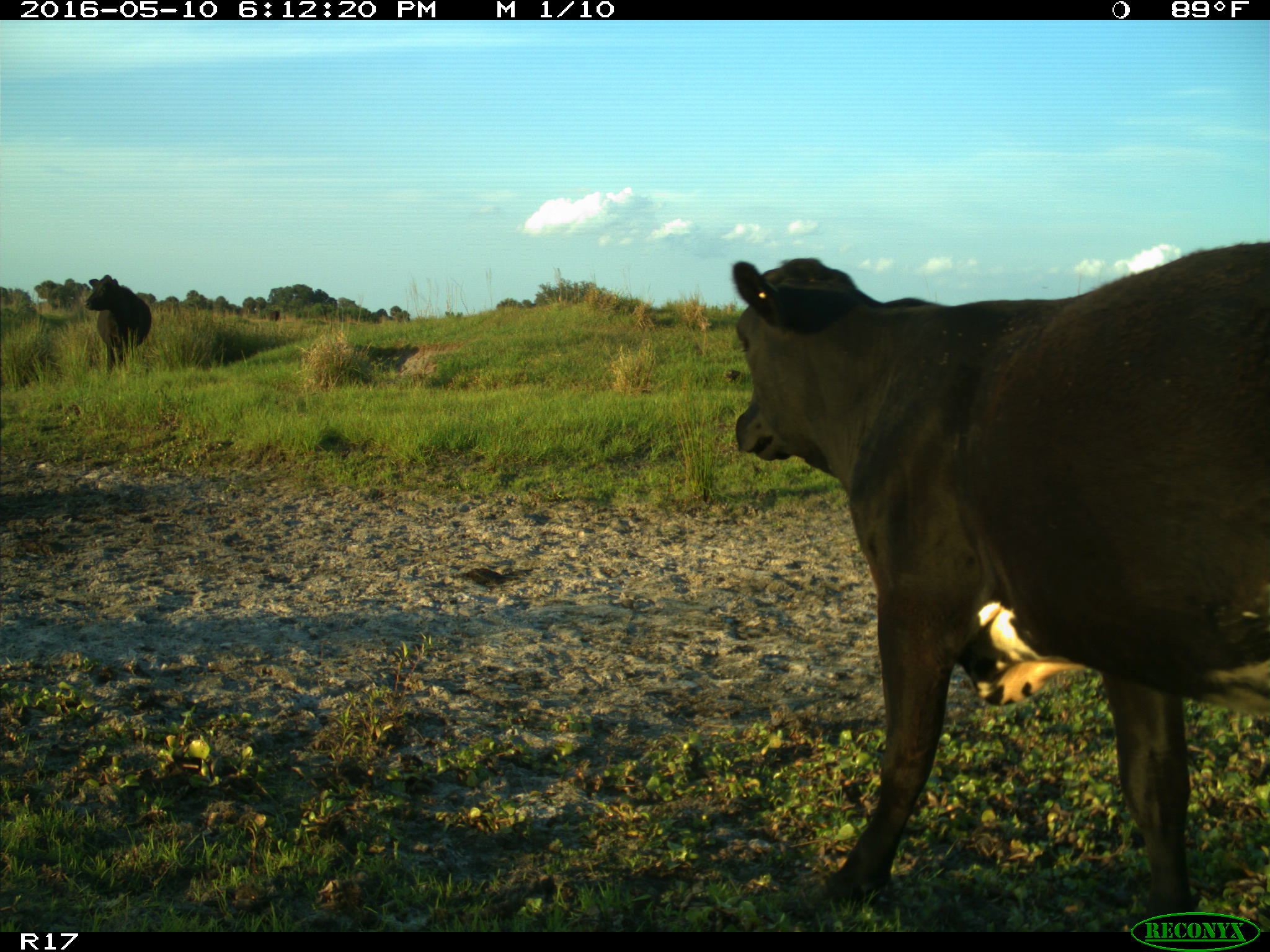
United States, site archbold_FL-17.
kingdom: Animalia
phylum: Chordata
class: Mammalia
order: Artiodactyla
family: Bovidae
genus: Bos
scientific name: Bos taurus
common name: domestic cow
Bos taurus (domestic cow).